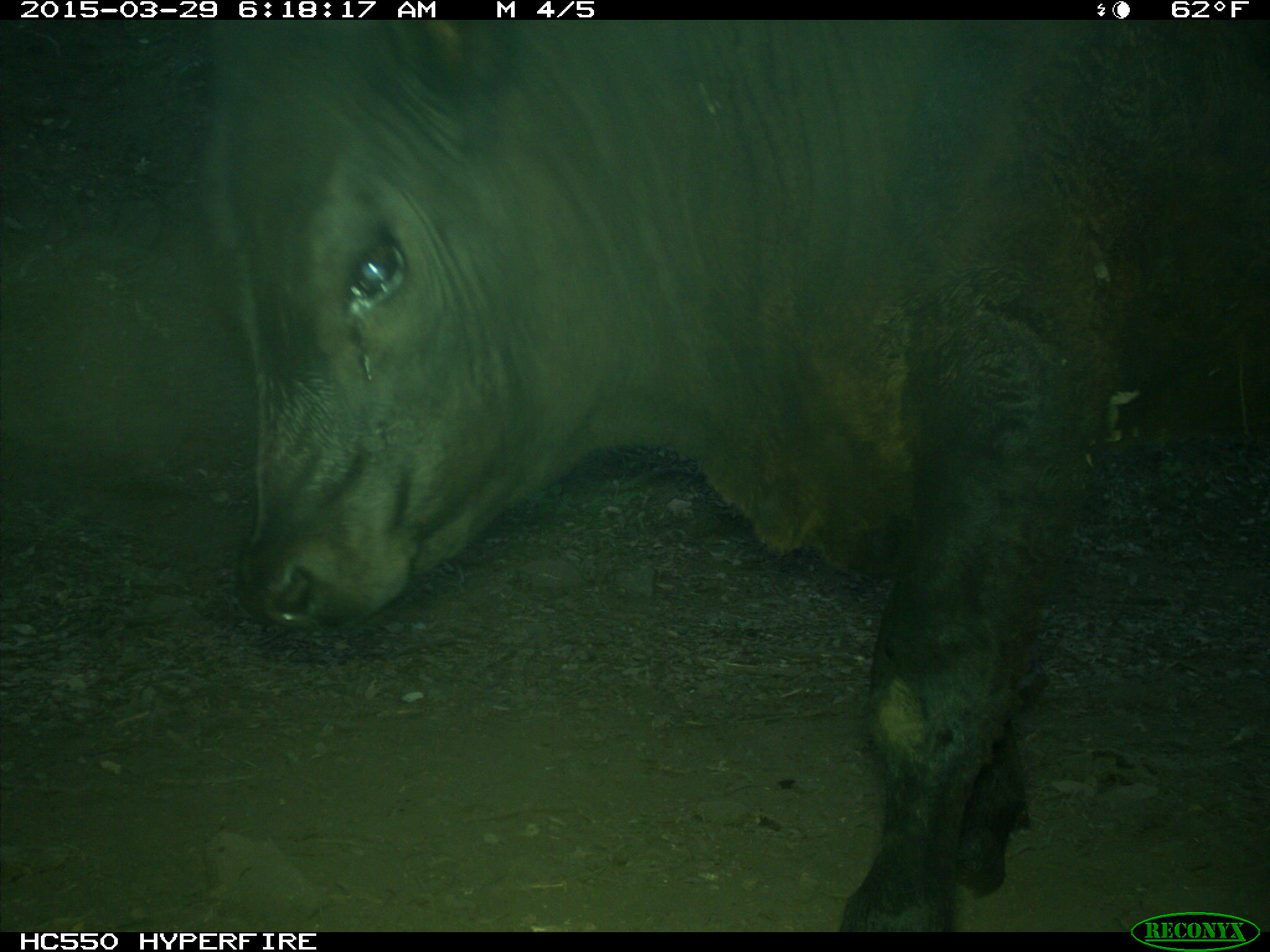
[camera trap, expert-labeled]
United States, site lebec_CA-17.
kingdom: Animalia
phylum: Chordata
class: Mammalia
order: Artiodactyla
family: Bovidae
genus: Bos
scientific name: Bos taurus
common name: domestic cow